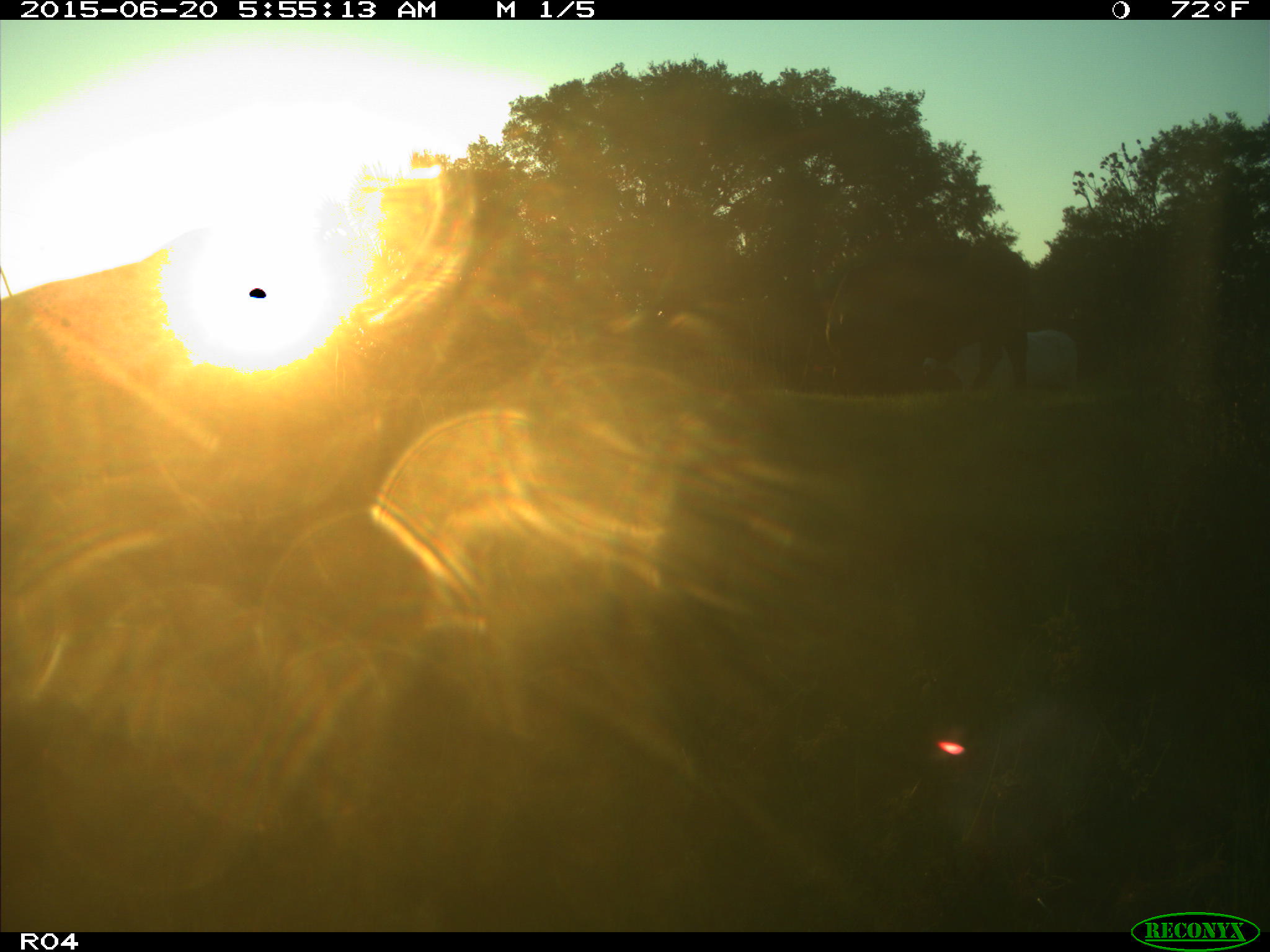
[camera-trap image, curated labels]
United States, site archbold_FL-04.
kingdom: Animalia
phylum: Chordata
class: Mammalia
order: Artiodactyla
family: Bovidae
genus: Bos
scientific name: Bos taurus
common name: domestic cow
Bos taurus (domestic cow).